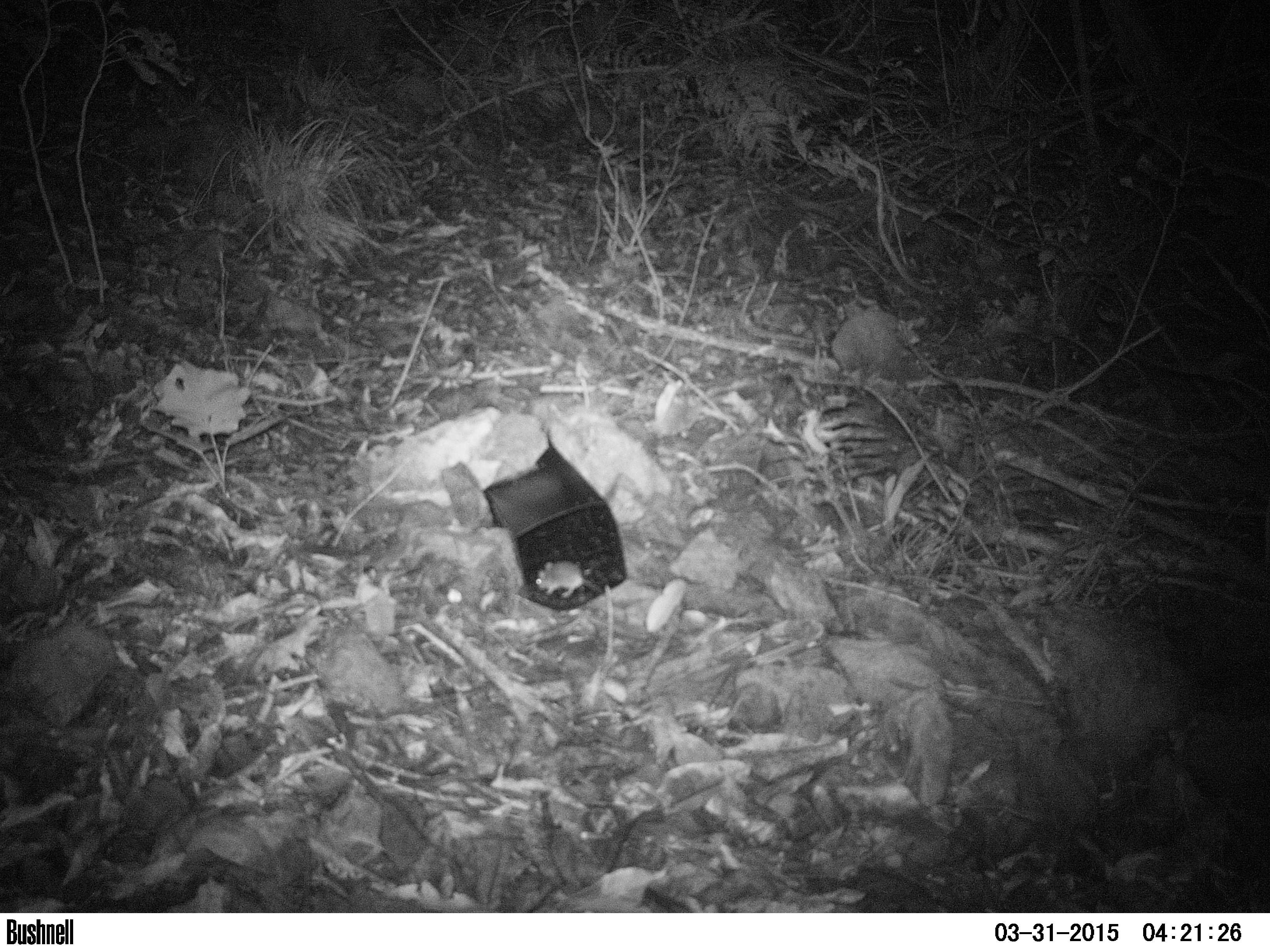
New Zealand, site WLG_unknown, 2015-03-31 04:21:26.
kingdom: Animalia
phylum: Chordata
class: Mammalia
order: Rodentia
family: Muridae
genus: Mus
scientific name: Mus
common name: mouse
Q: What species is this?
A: Mouse (Mus).